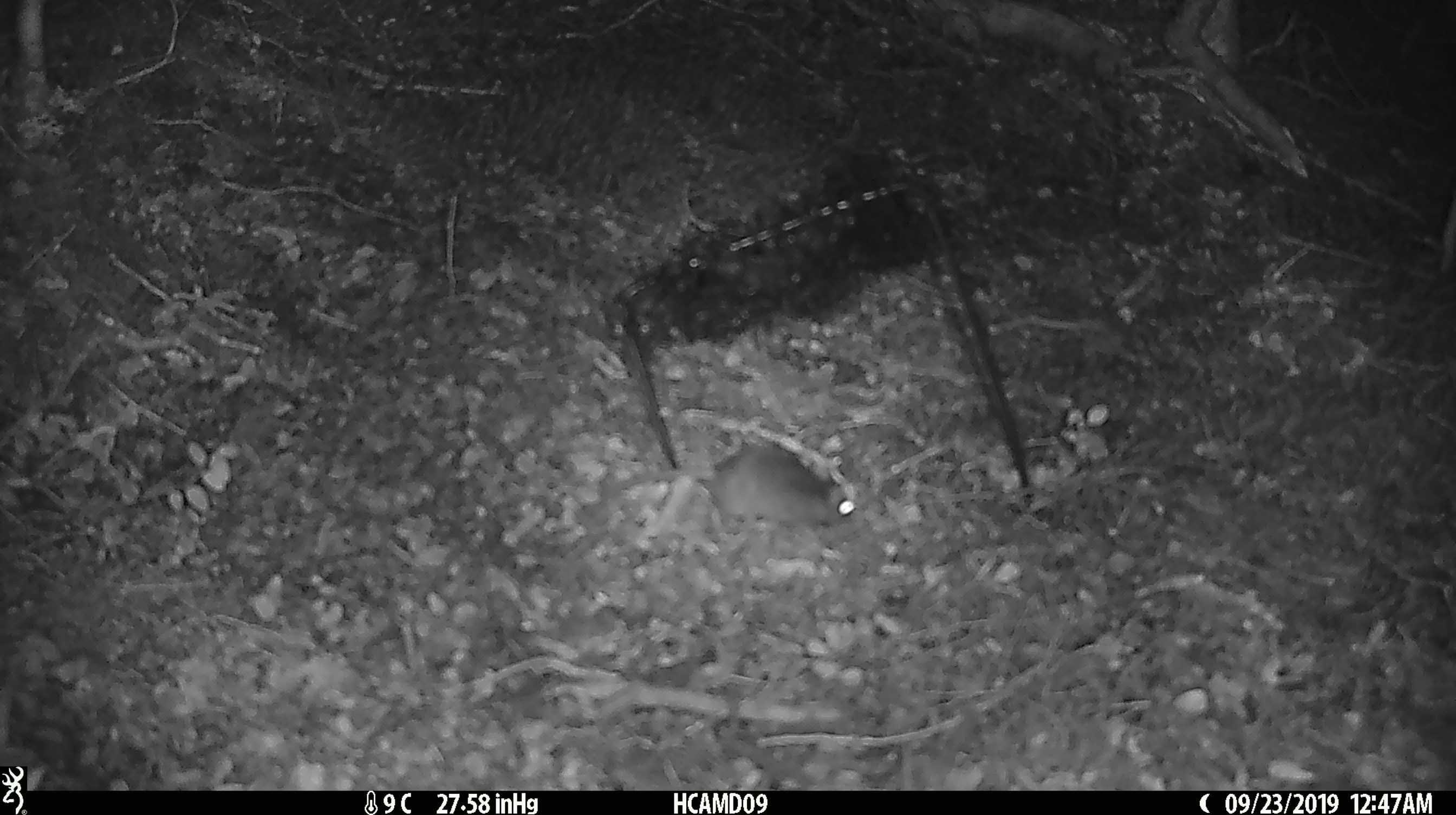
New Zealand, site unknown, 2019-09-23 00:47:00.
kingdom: Animalia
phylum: Chordata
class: Mammalia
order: Rodentia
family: Muridae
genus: Mus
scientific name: Mus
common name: mouse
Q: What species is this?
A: Mouse (Mus).